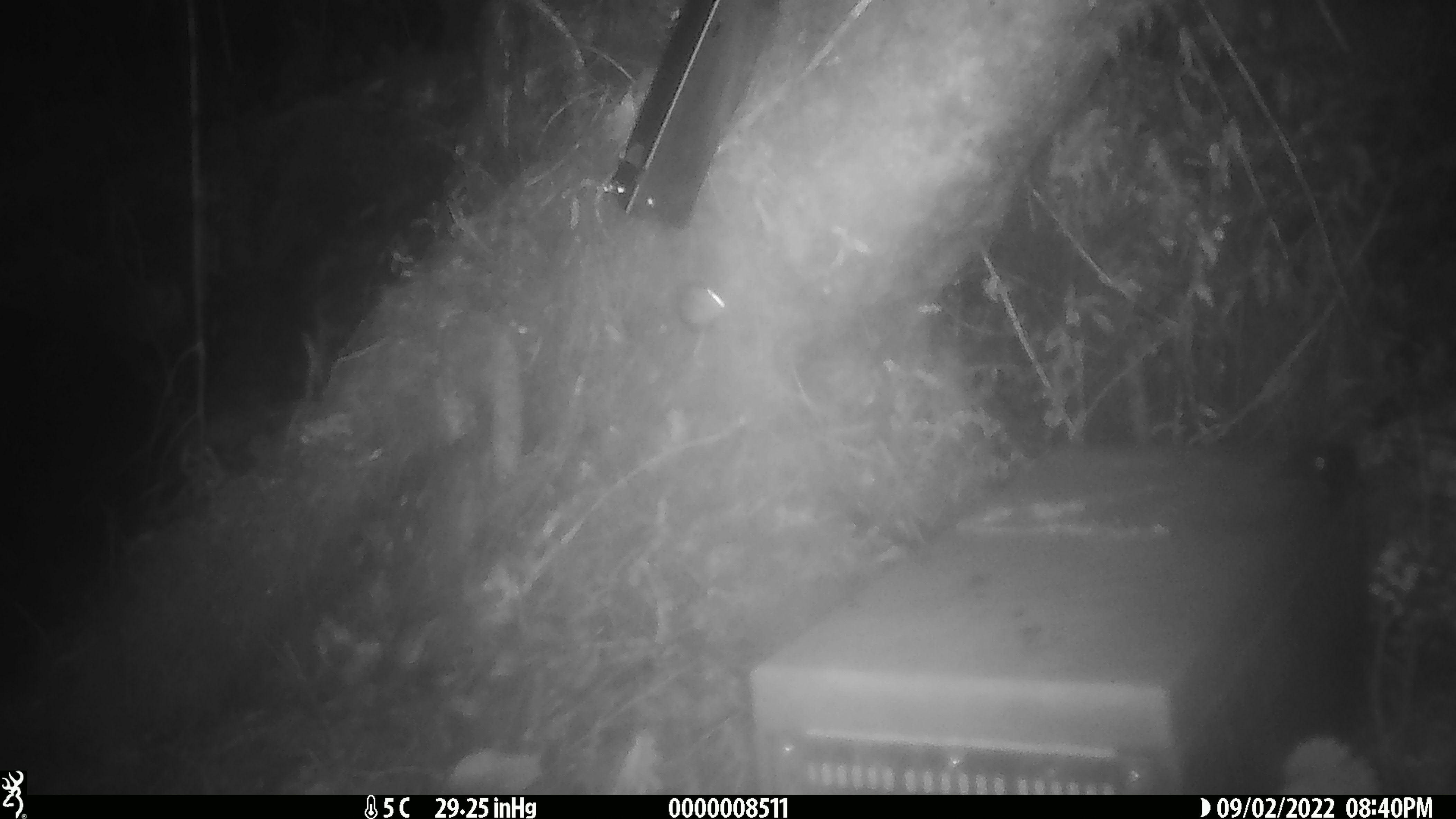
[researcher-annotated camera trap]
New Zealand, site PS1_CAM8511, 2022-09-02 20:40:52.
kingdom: Animalia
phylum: Chordata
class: Mammalia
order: Rodentia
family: Muridae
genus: Mus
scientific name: Mus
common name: mouse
Mouse (Mus).